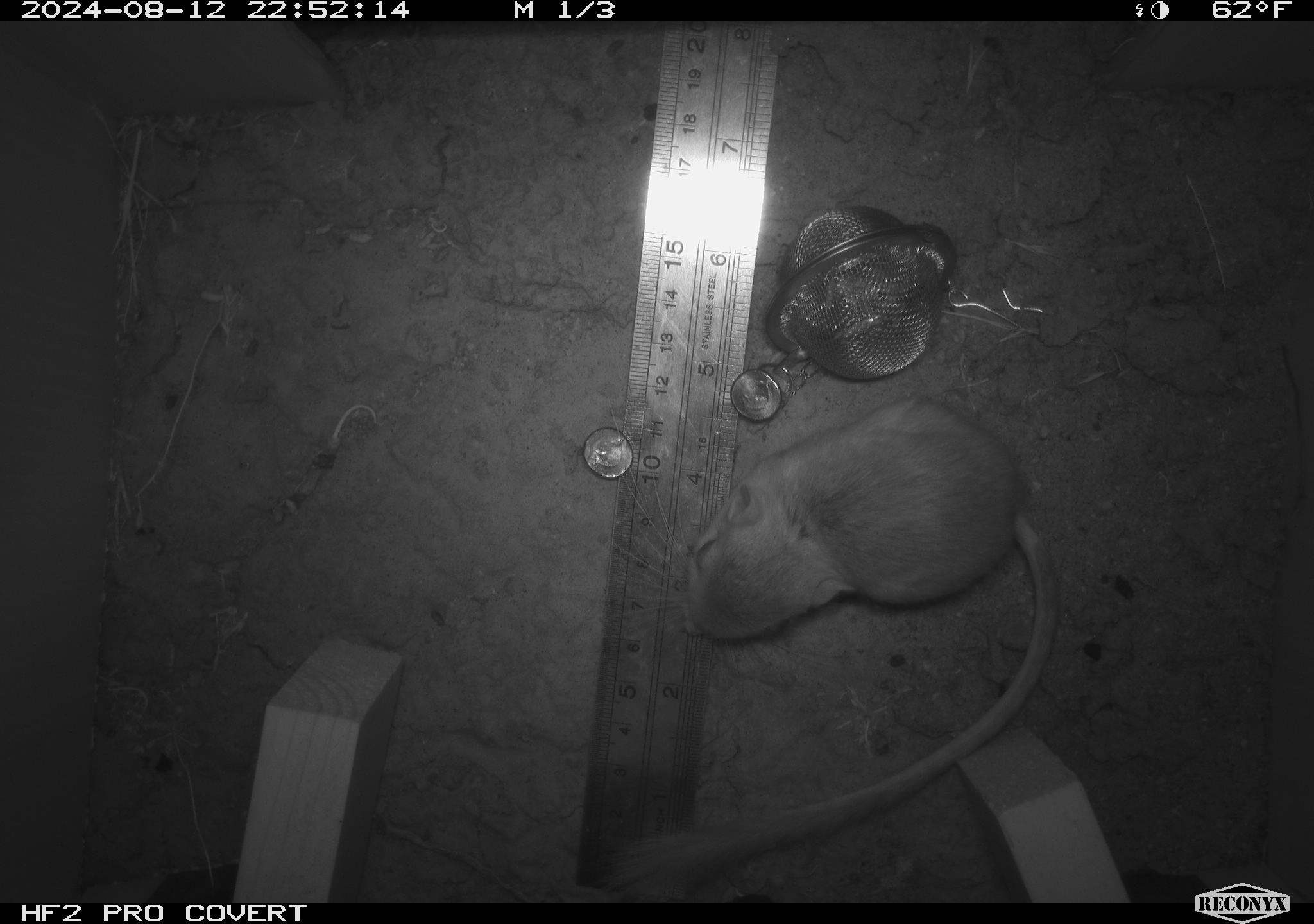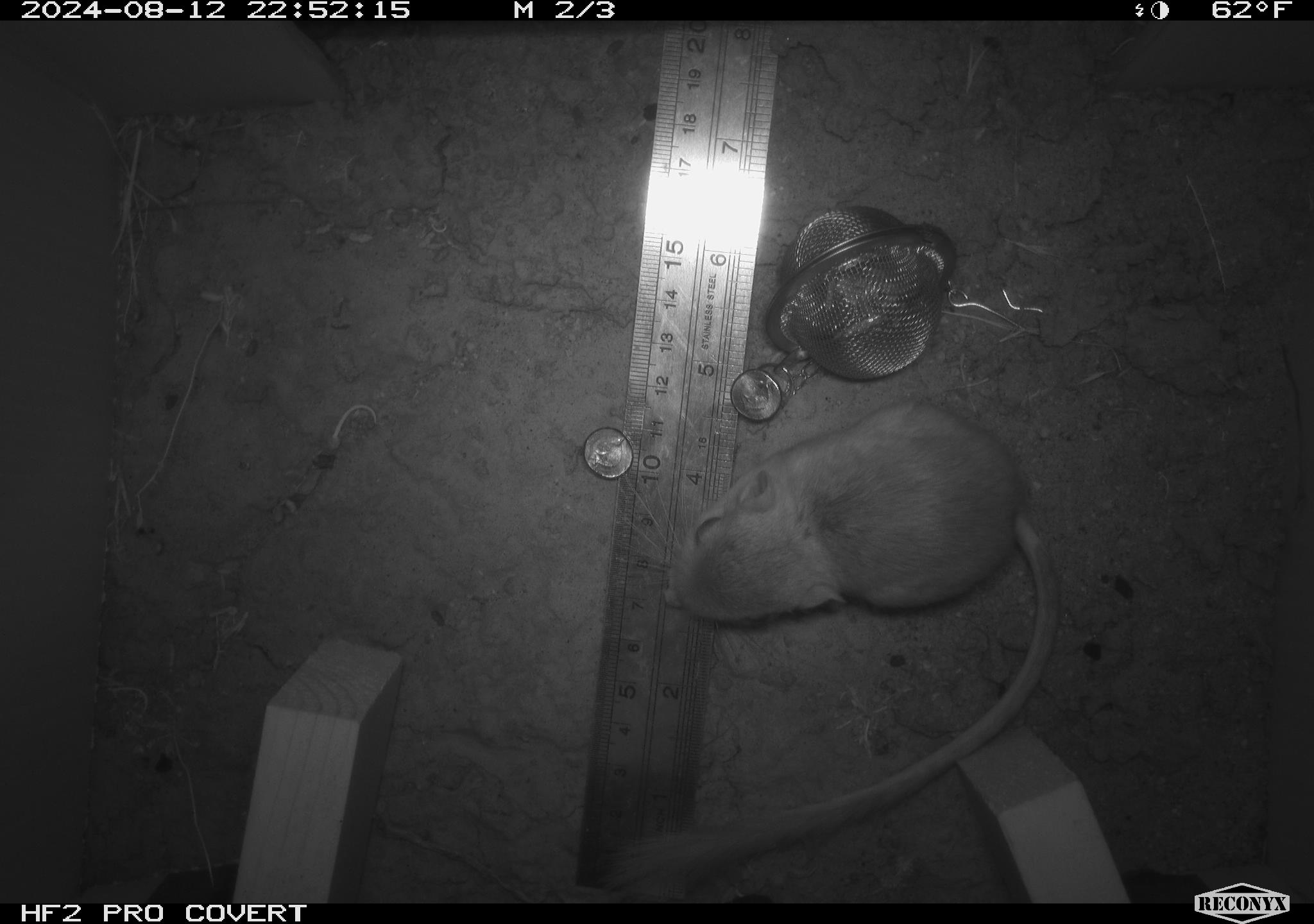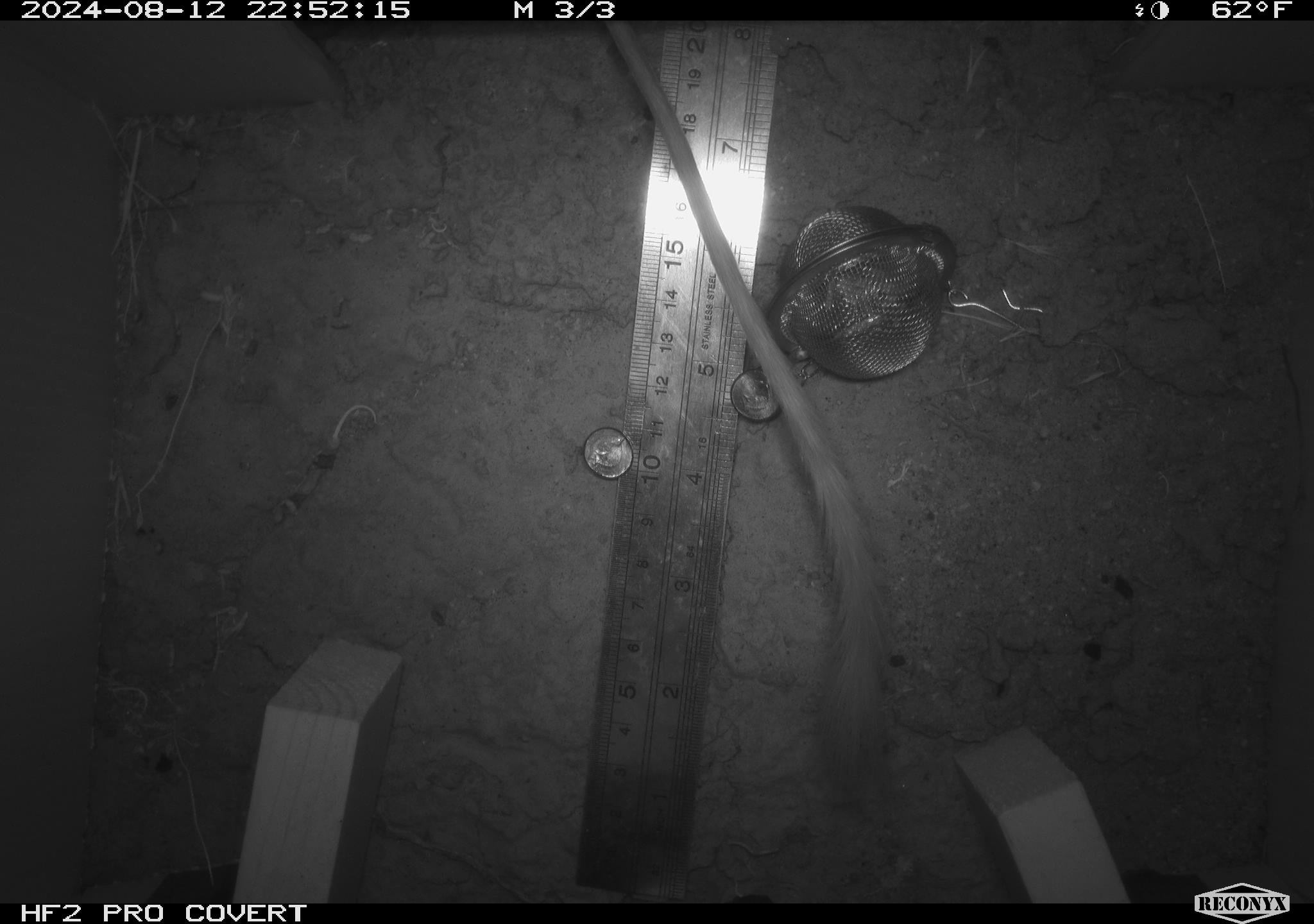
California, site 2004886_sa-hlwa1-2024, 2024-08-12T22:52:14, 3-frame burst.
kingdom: Animalia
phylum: Chordata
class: Mammalia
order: Rodentia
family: Heteromyidae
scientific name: Heteromyidae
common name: kangaroo rats and pocket mice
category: heteromyidae family